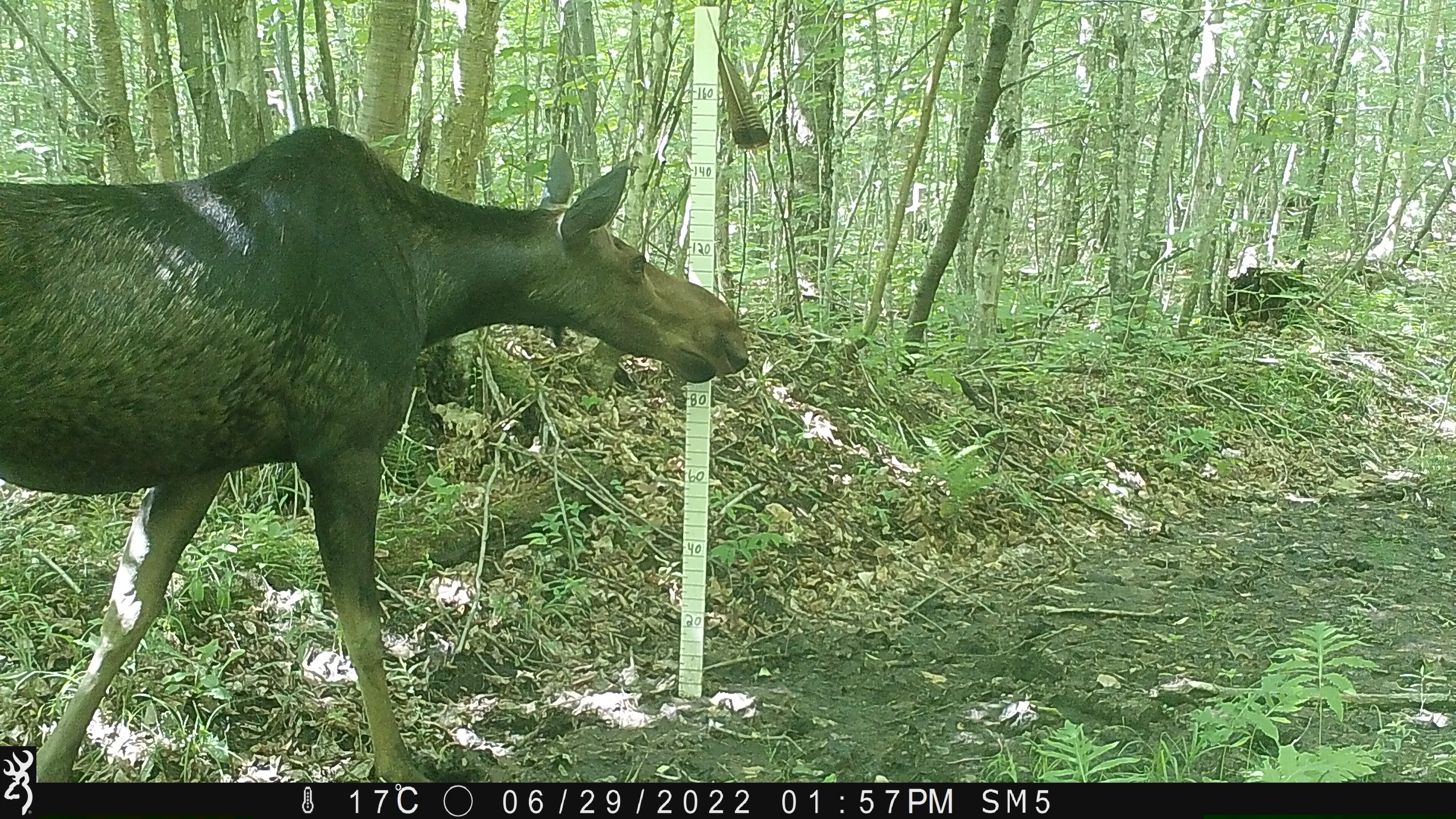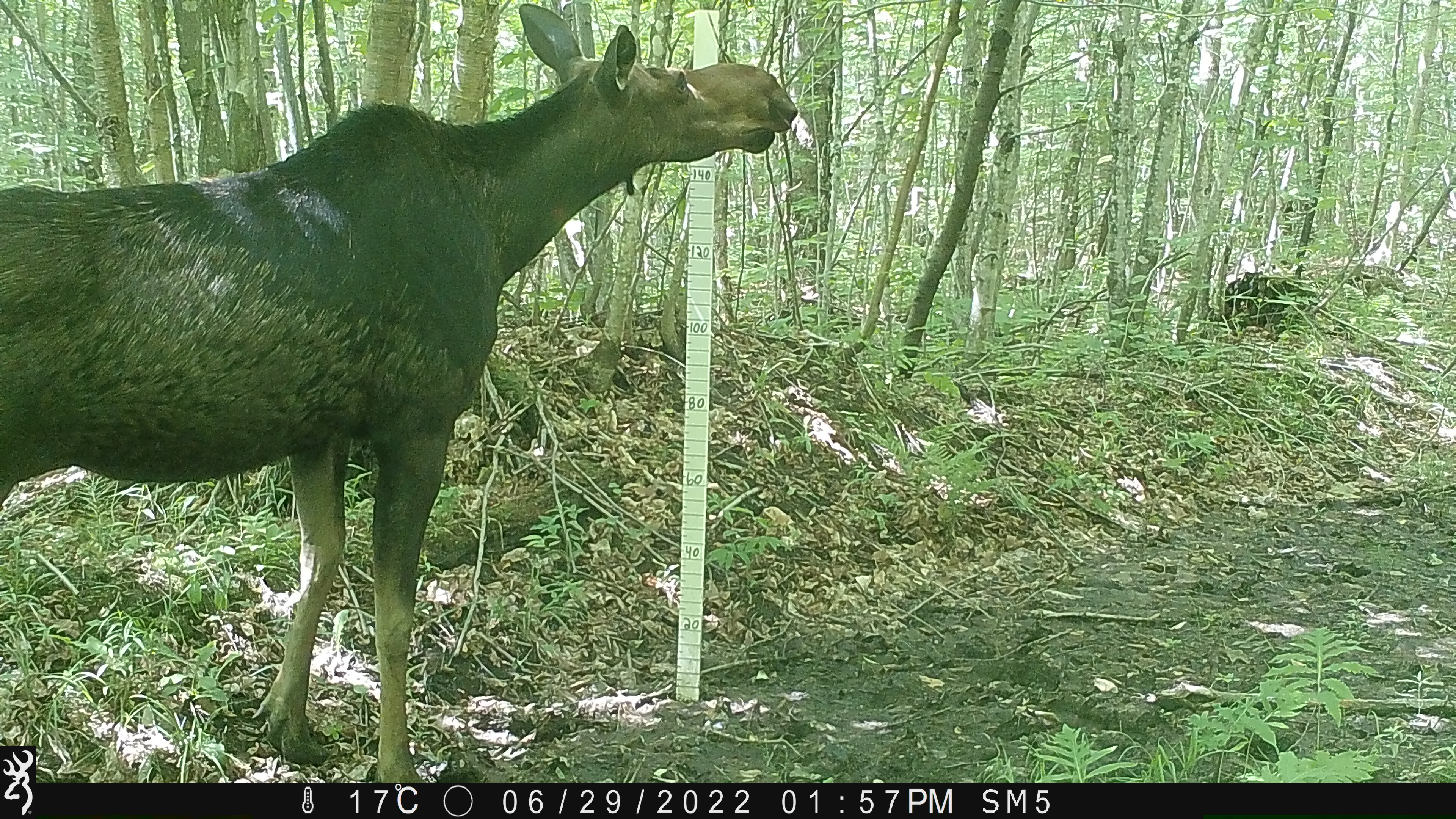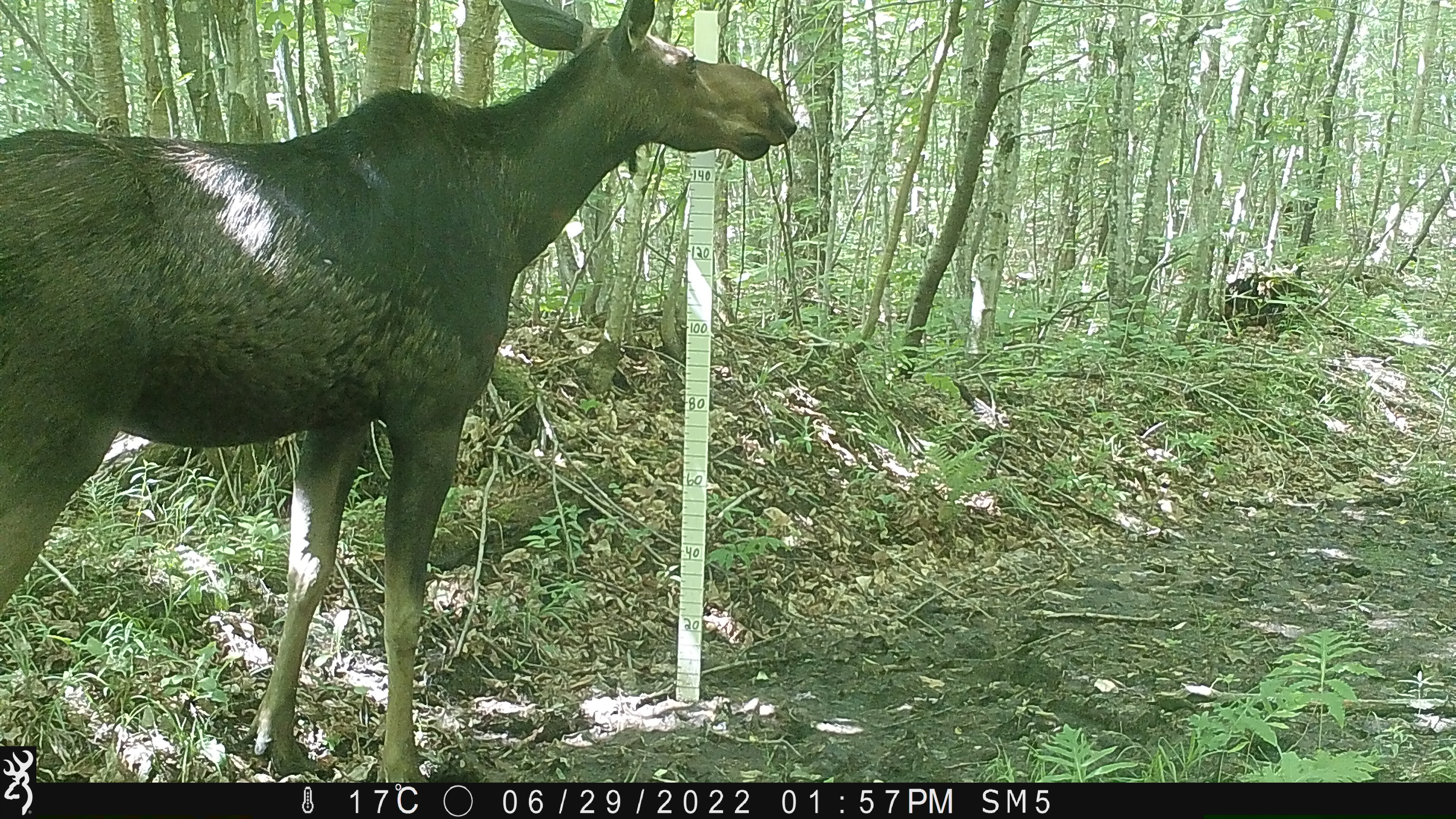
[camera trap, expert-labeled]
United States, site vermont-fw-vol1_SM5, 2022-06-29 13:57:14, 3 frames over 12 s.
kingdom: Animalia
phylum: Chordata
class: Mammalia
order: Artiodactyla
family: Cervidae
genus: Alces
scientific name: Alces alces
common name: moose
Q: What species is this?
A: Moose (Alces alces).